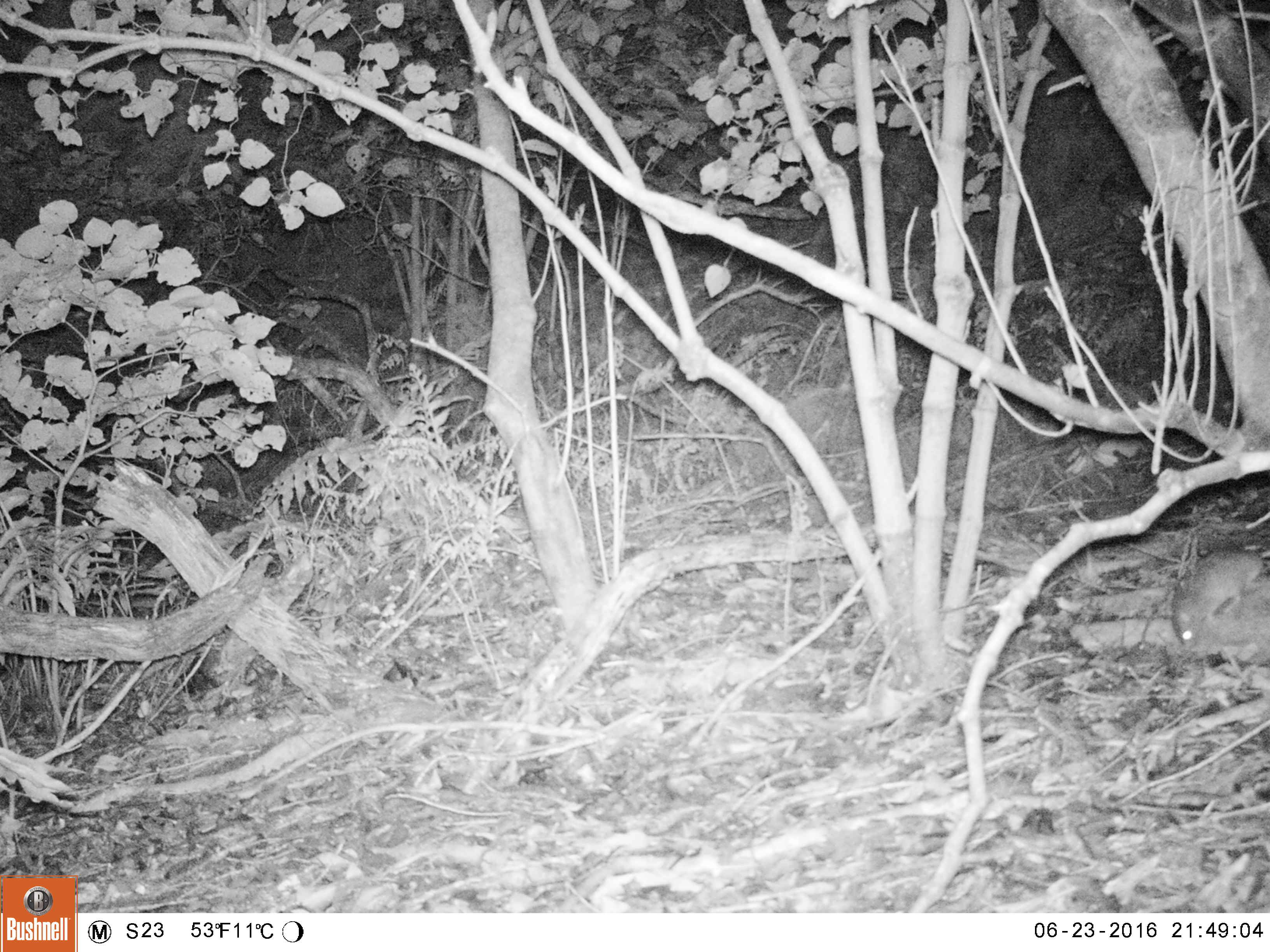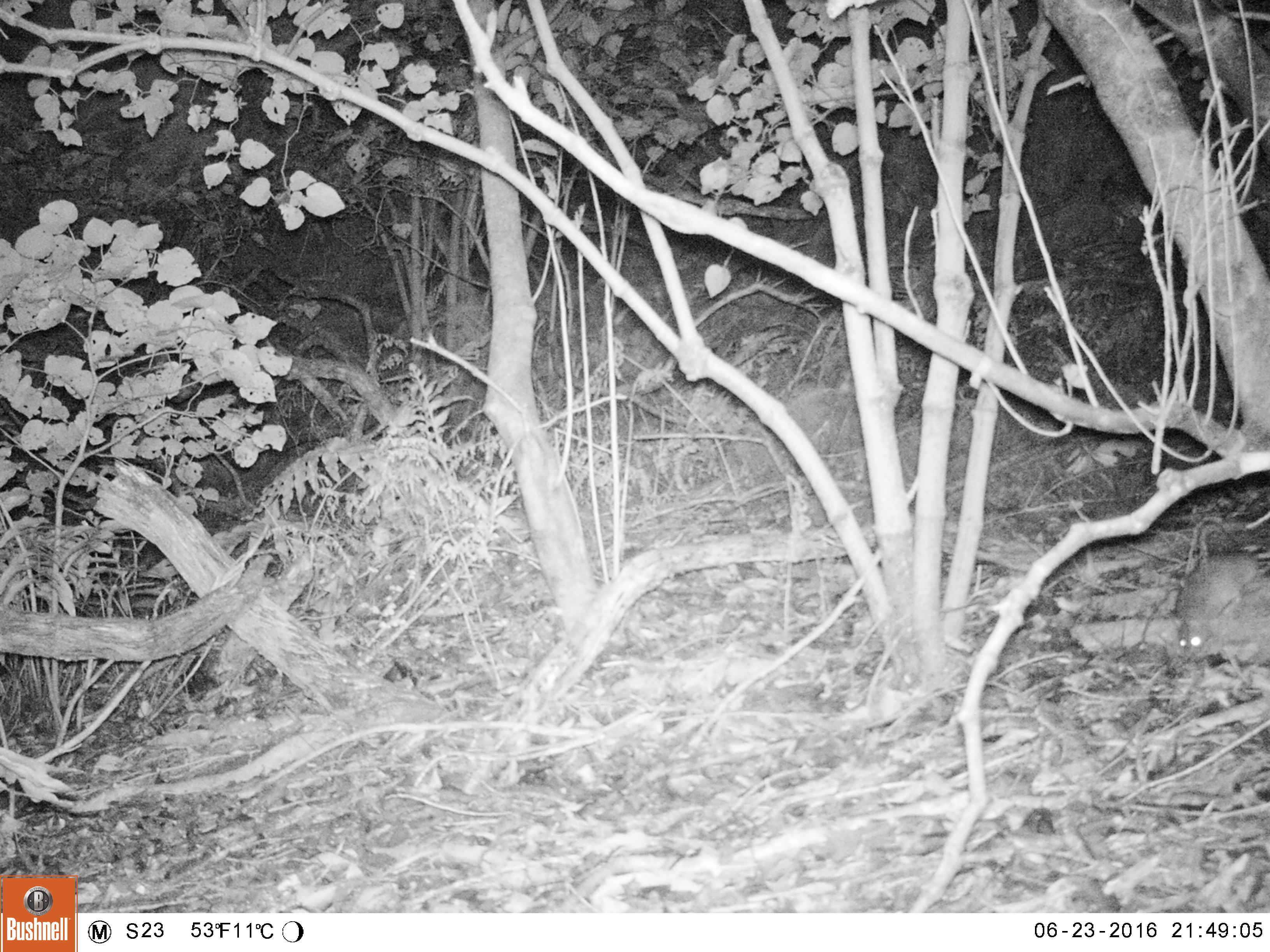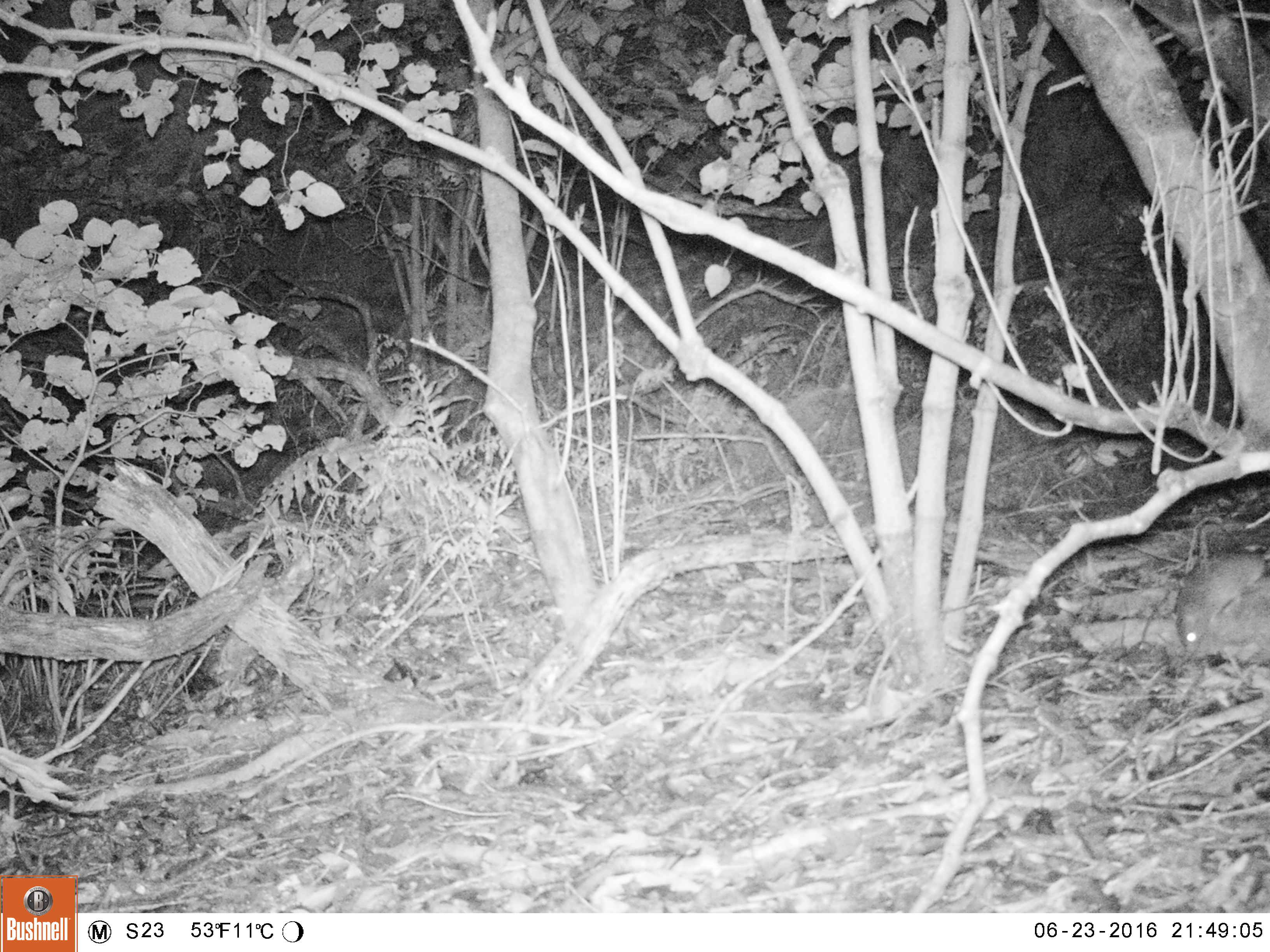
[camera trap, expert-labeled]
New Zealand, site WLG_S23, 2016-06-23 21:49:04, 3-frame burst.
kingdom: Animalia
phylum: Chordata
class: Mammalia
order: Rodentia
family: Muridae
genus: Rattus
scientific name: Rattus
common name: rat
Rat (Rattus).